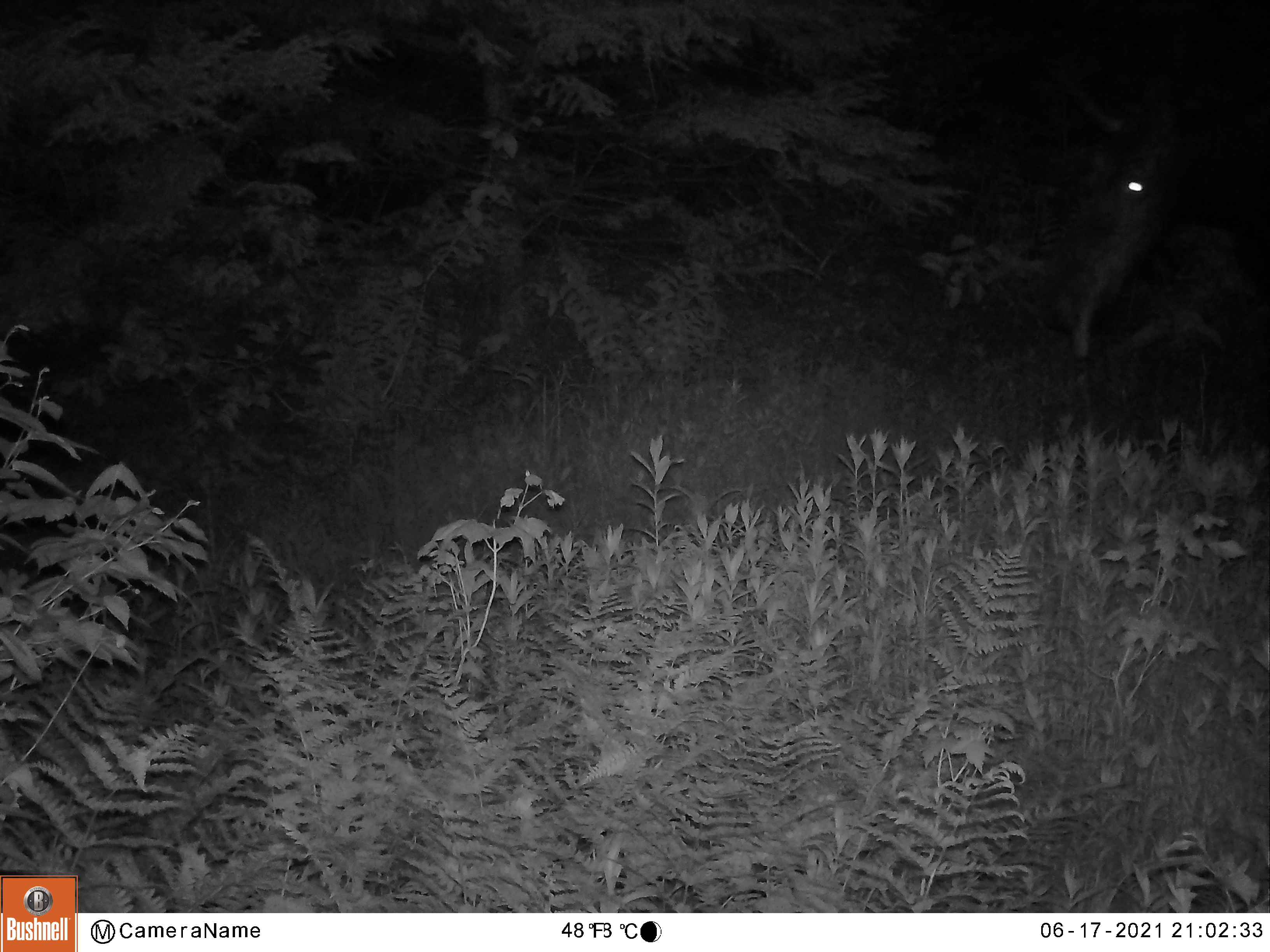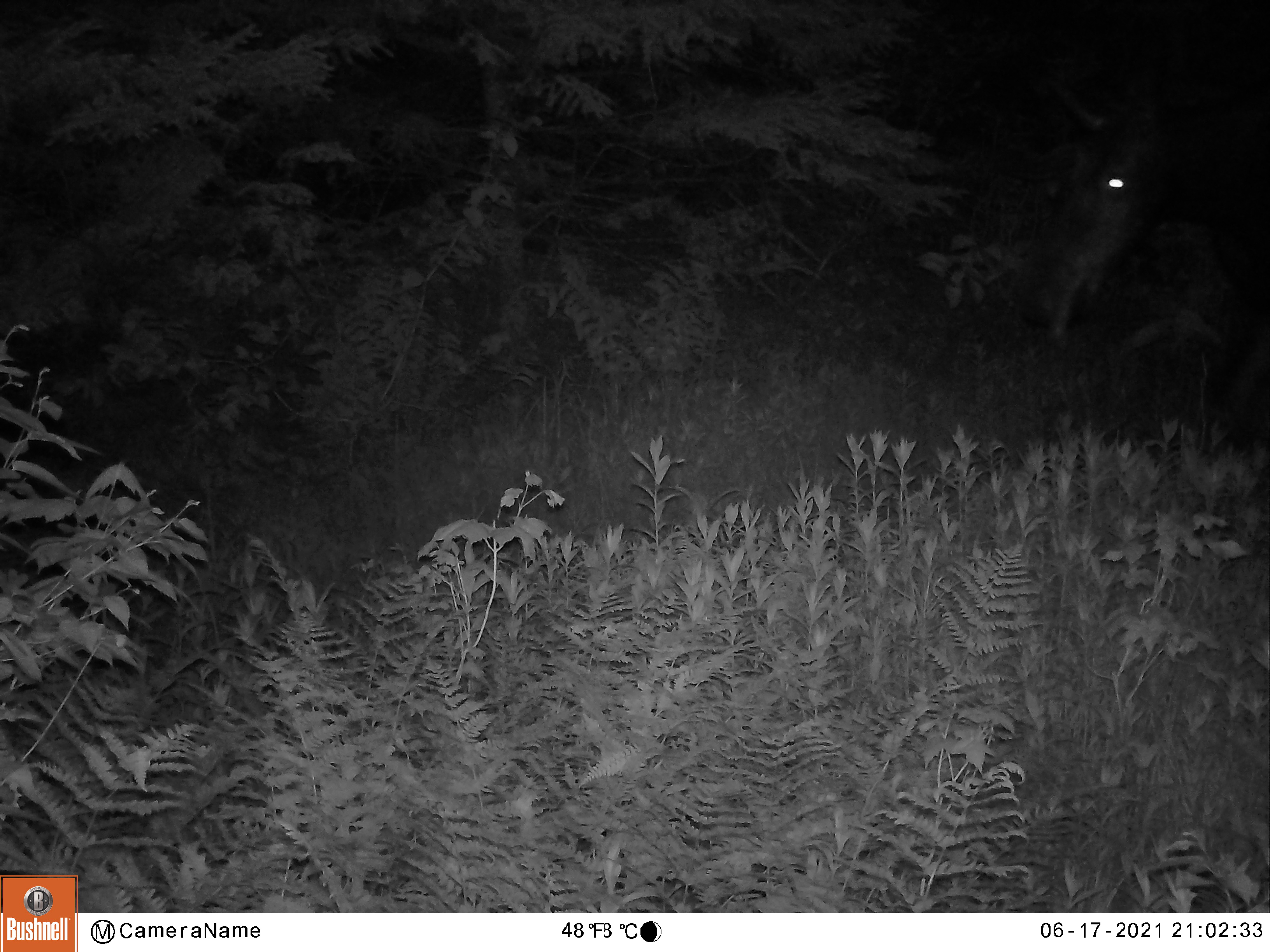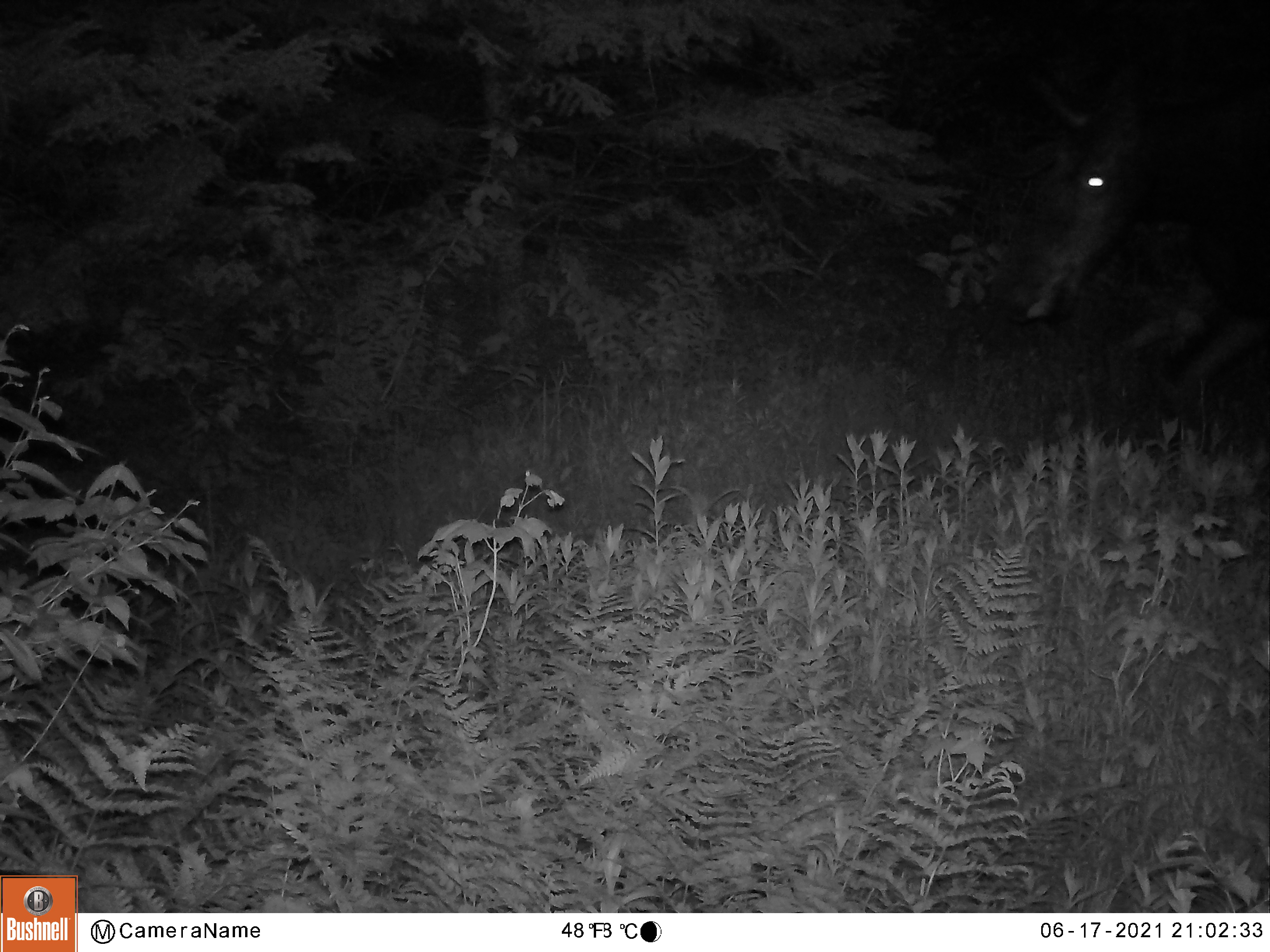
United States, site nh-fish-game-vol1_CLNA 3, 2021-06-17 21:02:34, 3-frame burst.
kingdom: Animalia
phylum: Chordata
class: Mammalia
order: Artiodactyla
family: Cervidae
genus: Alces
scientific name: Alces alces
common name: moose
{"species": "moose (Alces alces)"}